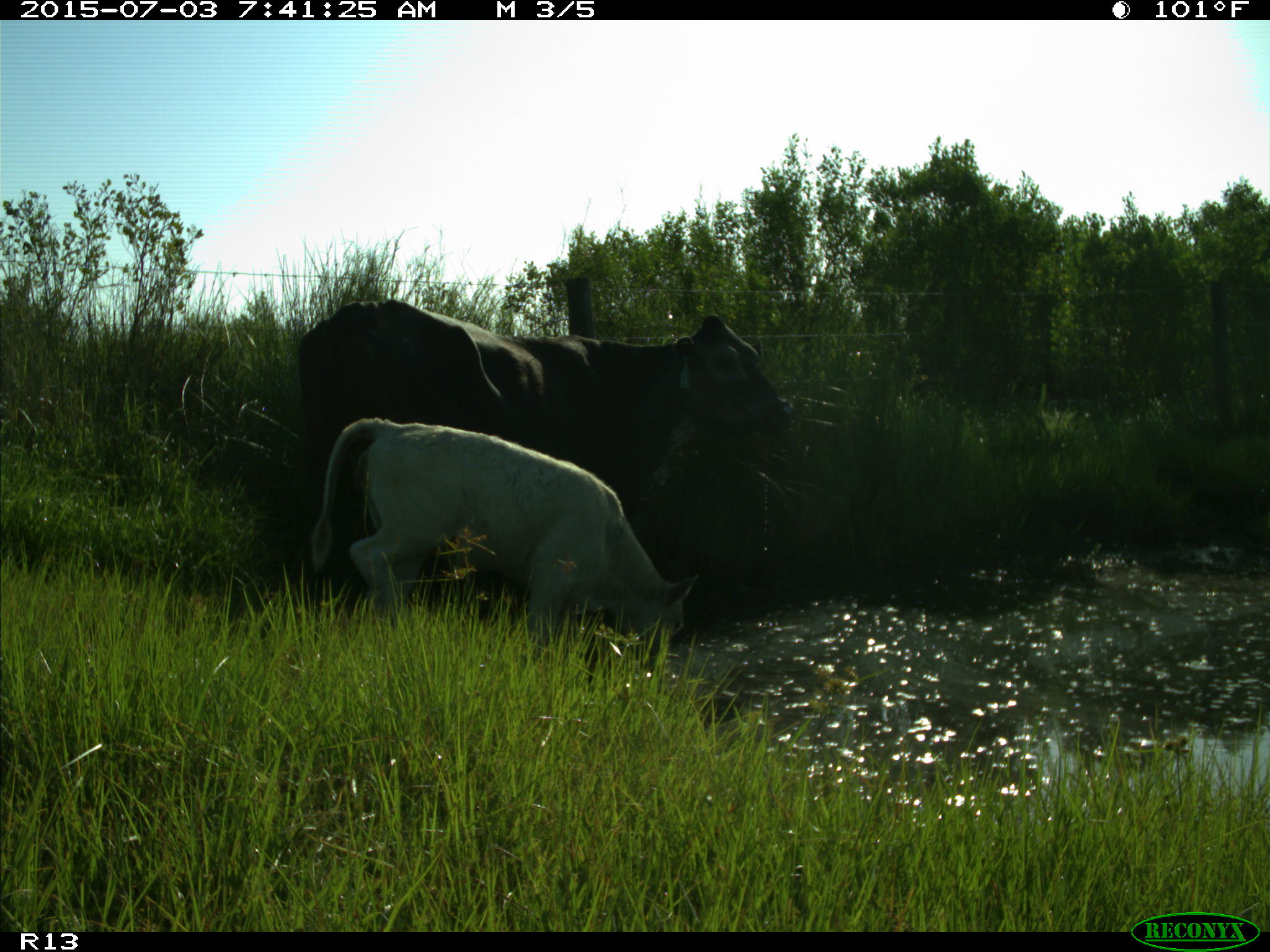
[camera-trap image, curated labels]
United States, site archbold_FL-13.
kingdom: Animalia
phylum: Chordata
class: Mammalia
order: Artiodactyla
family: Bovidae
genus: Bos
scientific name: Bos taurus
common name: domestic cow